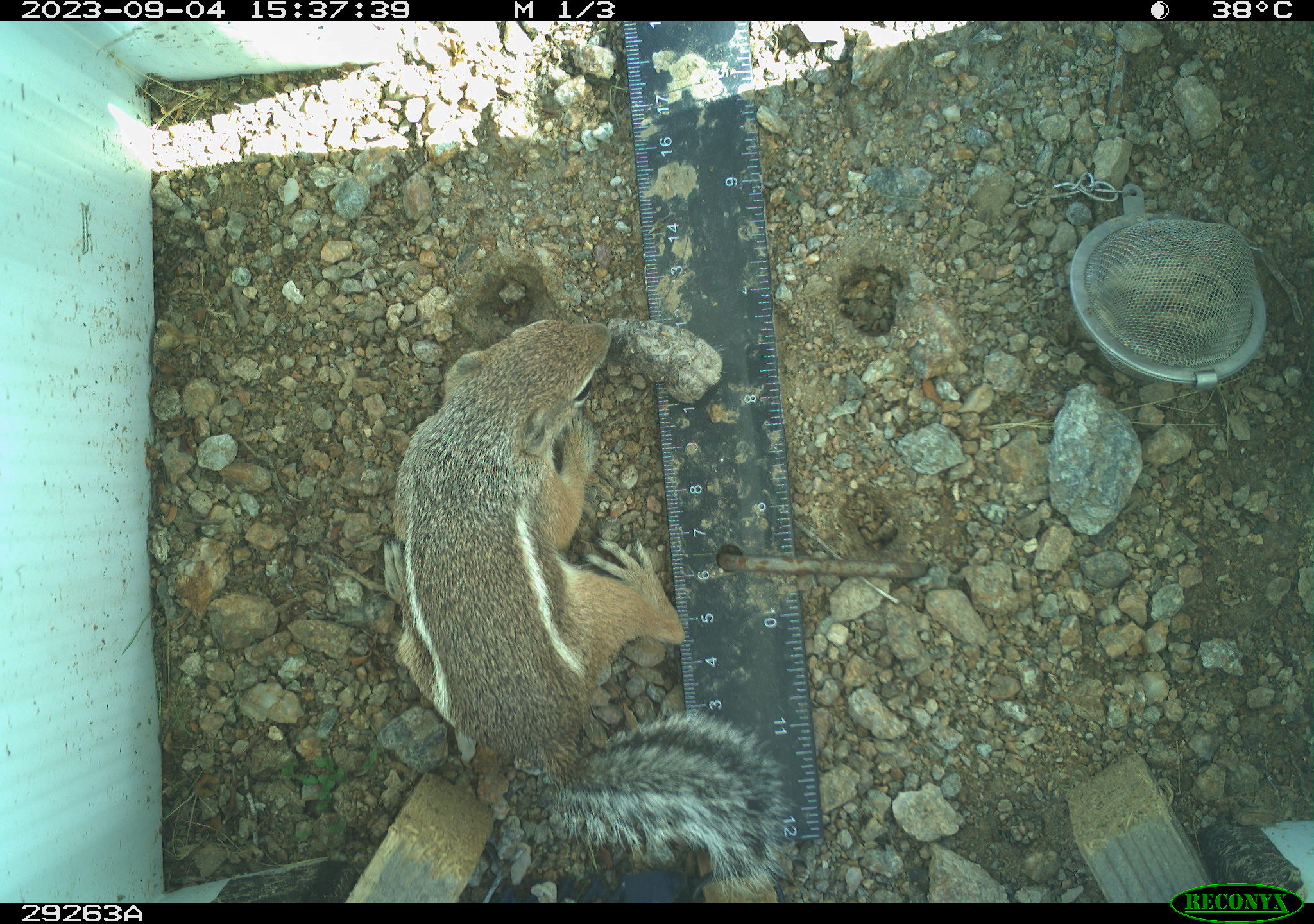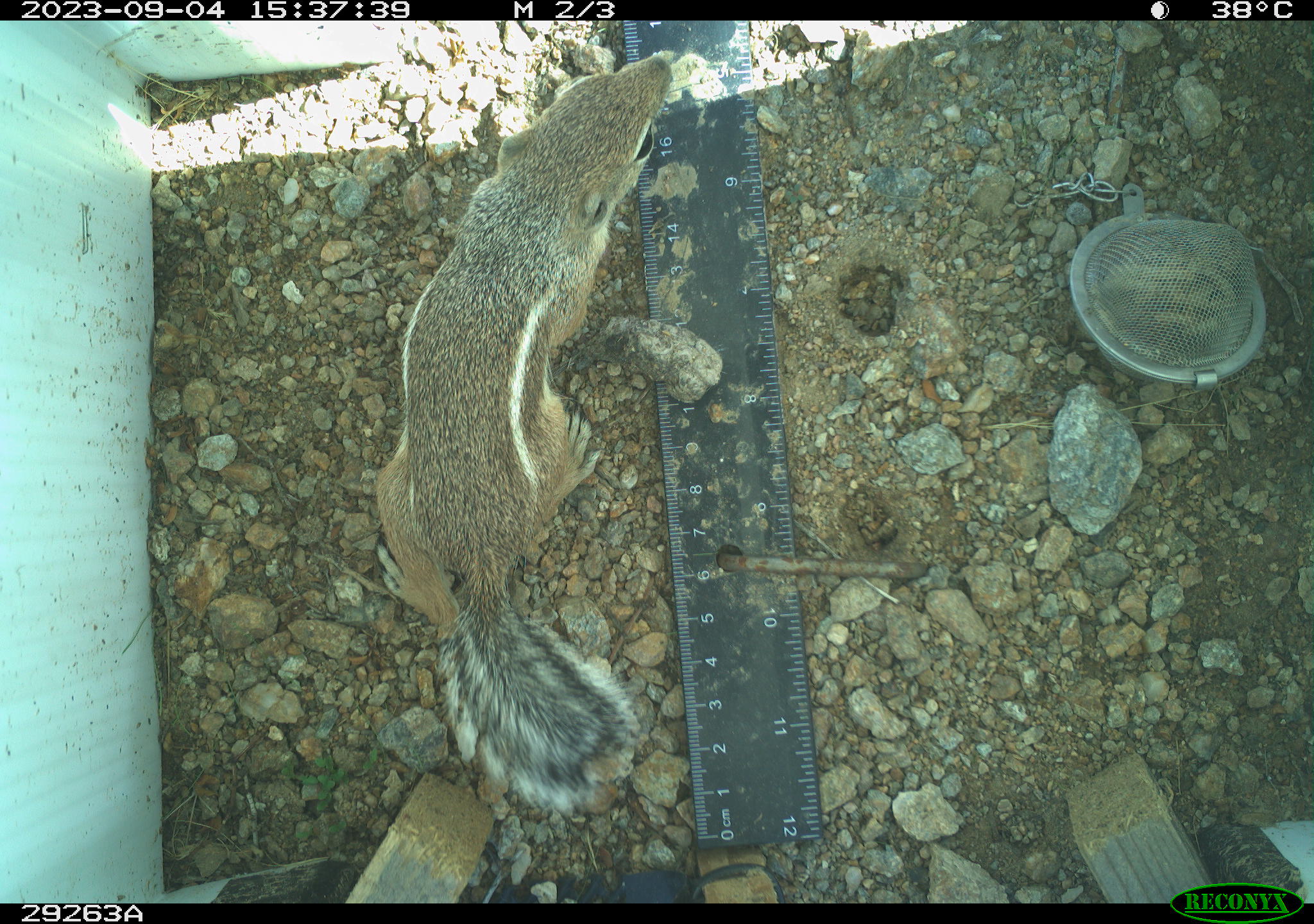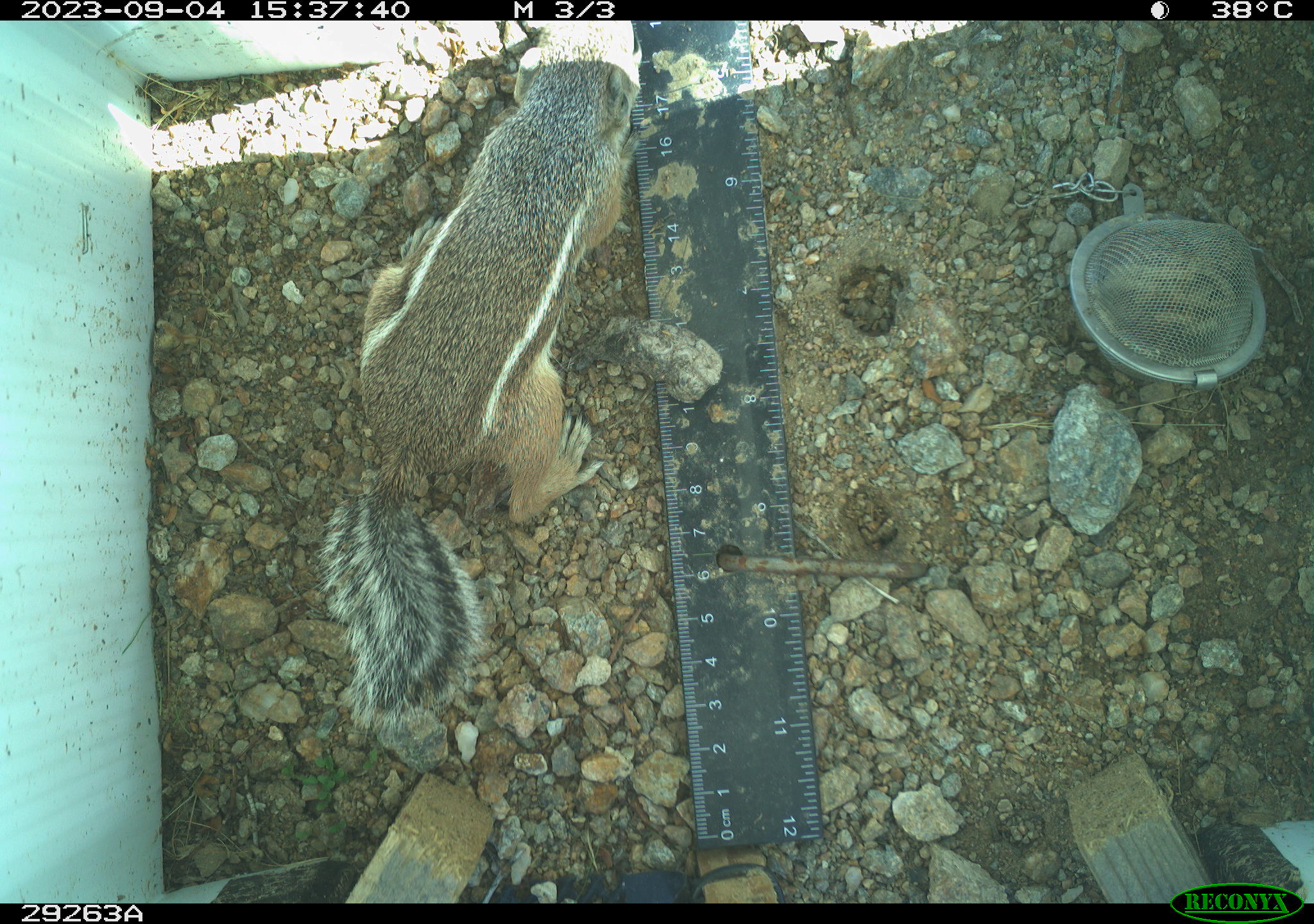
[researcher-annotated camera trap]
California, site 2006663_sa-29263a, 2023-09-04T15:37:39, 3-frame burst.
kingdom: Animalia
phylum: Chordata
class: Mammalia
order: Rodentia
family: Sciuridae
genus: Ammospermophilus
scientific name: Ammospermophilus leucurus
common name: white-tailed antelope squirrel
White-tailed antelope squirrel (Ammospermophilus leucurus).